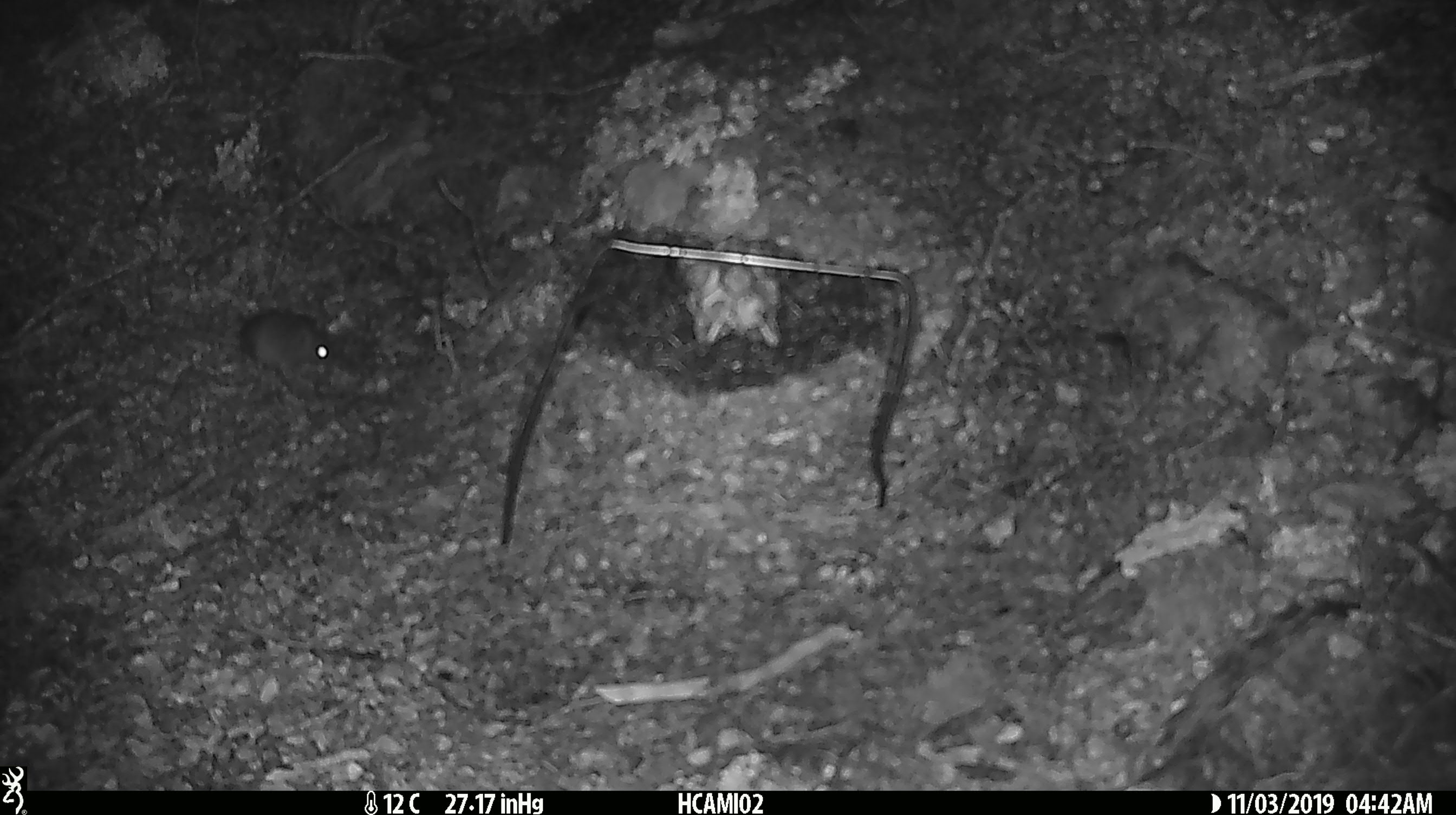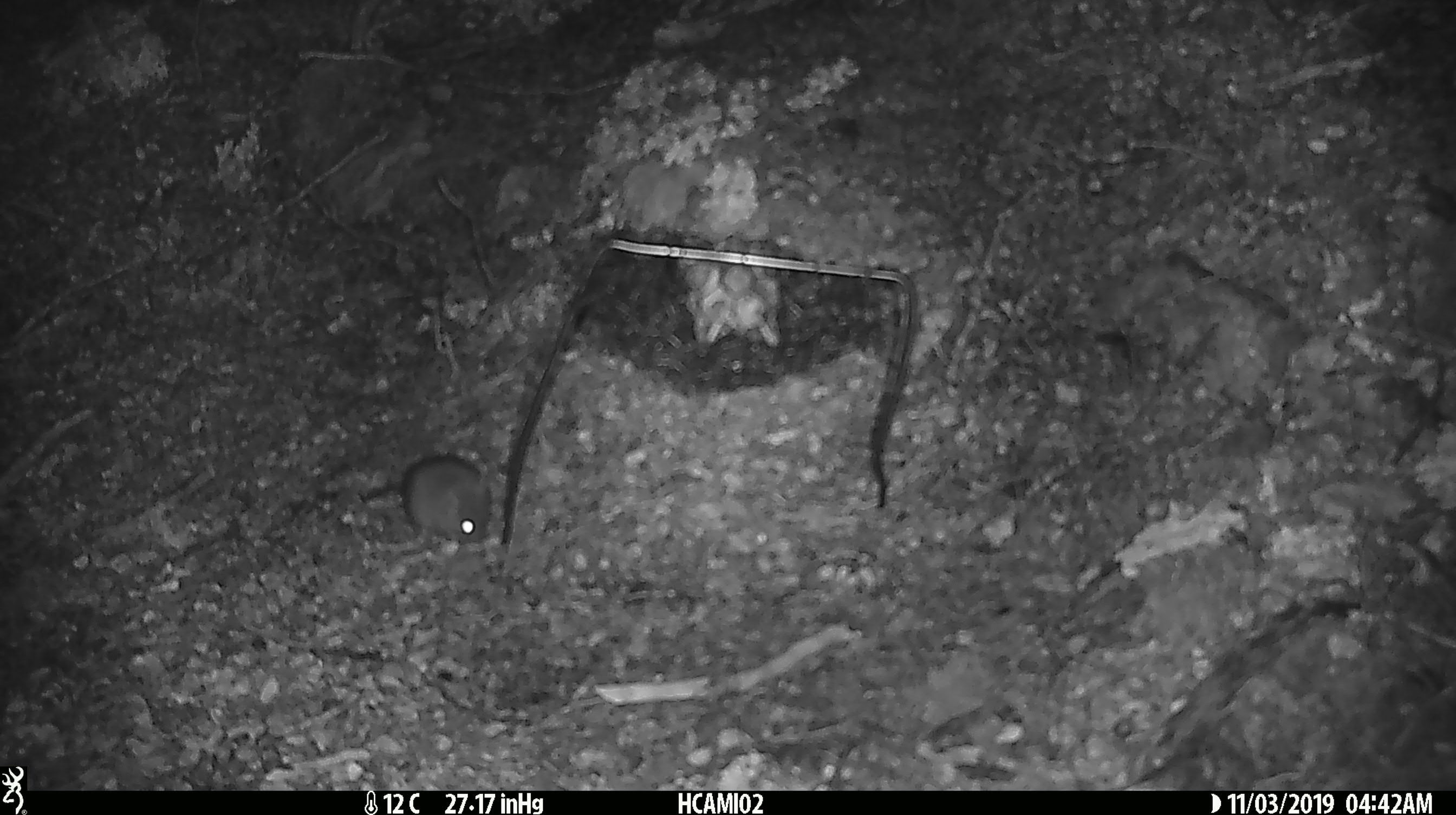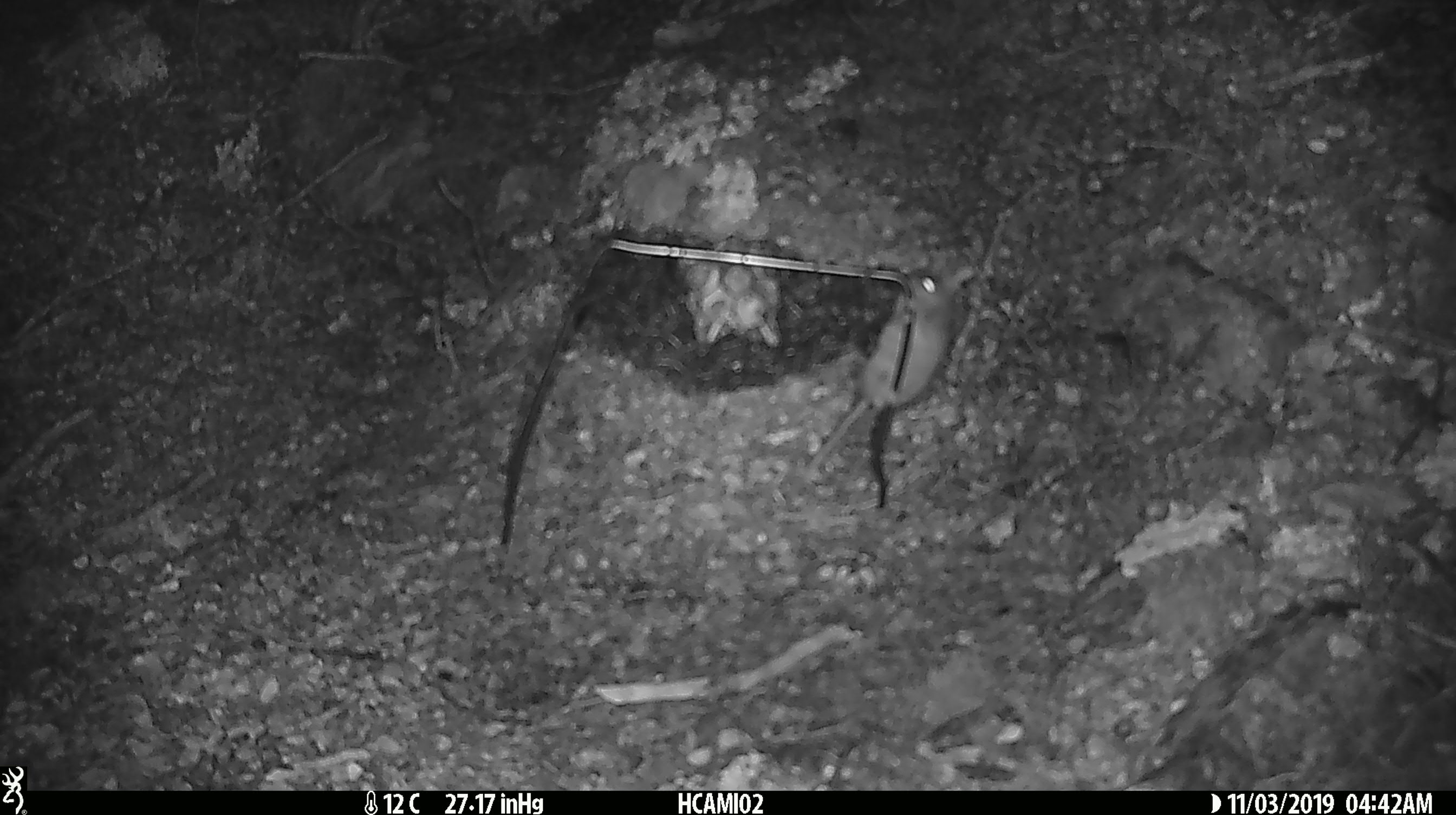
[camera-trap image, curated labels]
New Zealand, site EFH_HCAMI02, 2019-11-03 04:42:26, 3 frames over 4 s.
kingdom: Animalia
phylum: Chordata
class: Mammalia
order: Rodentia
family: Muridae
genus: Mus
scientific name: Mus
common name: mouse